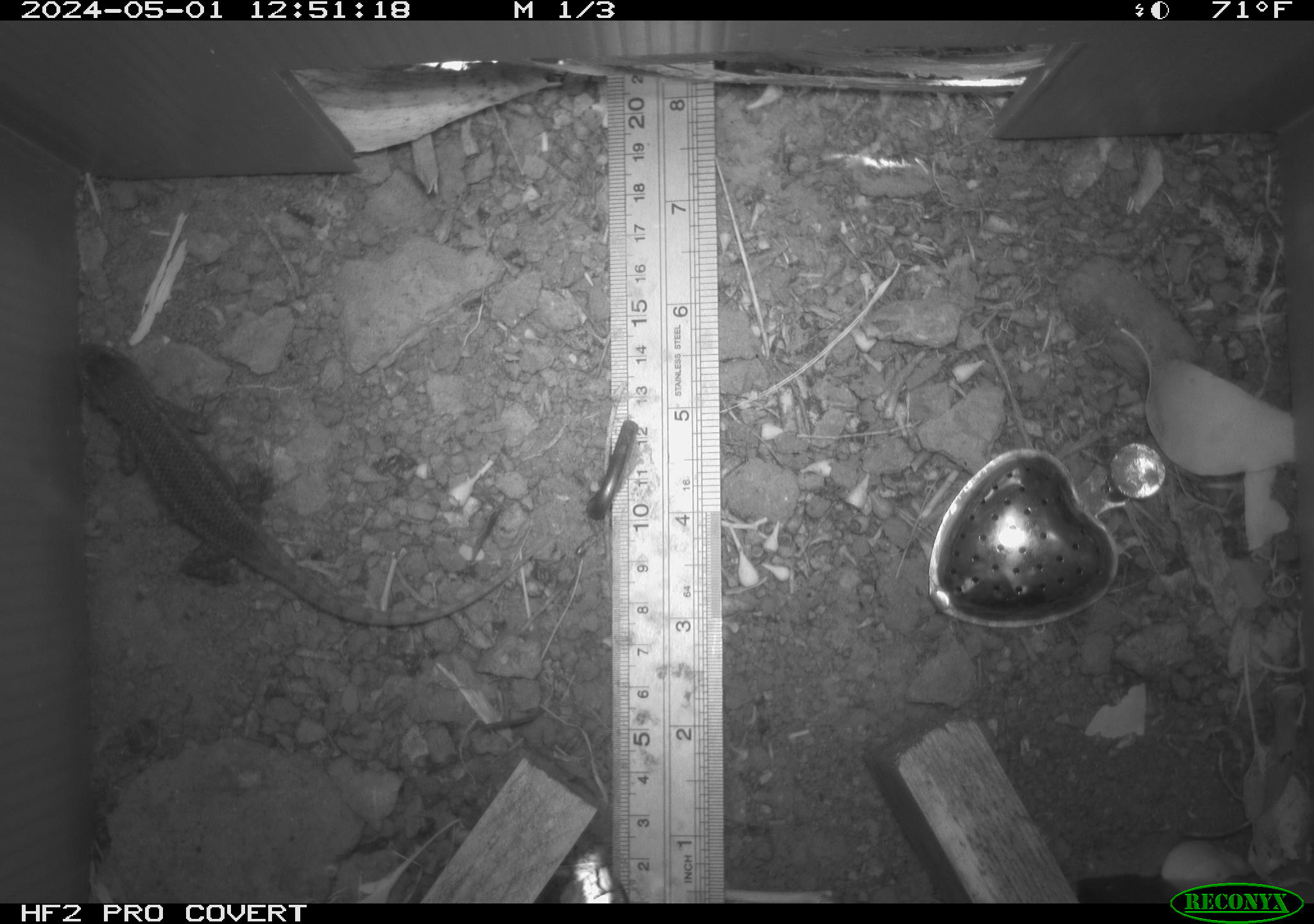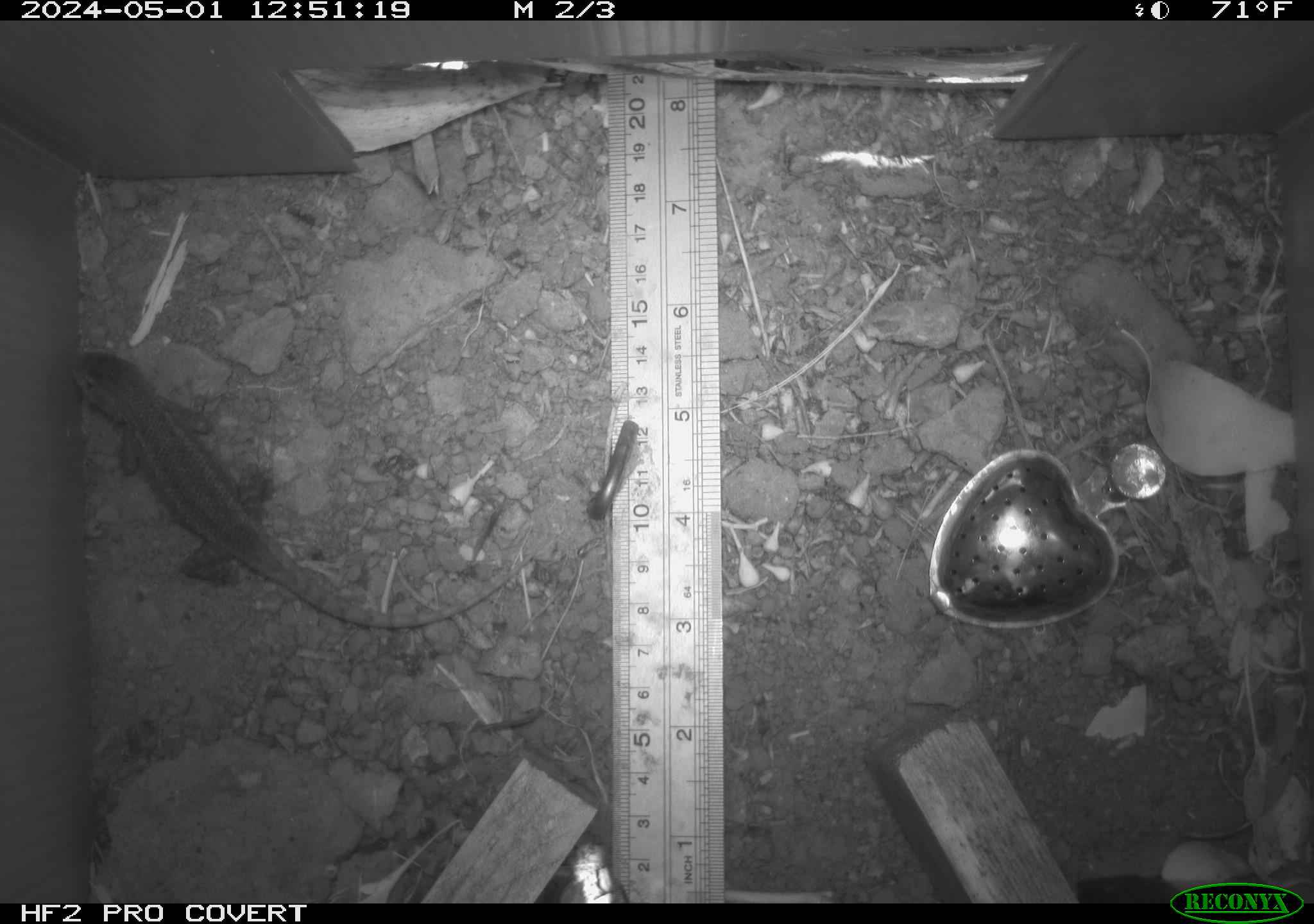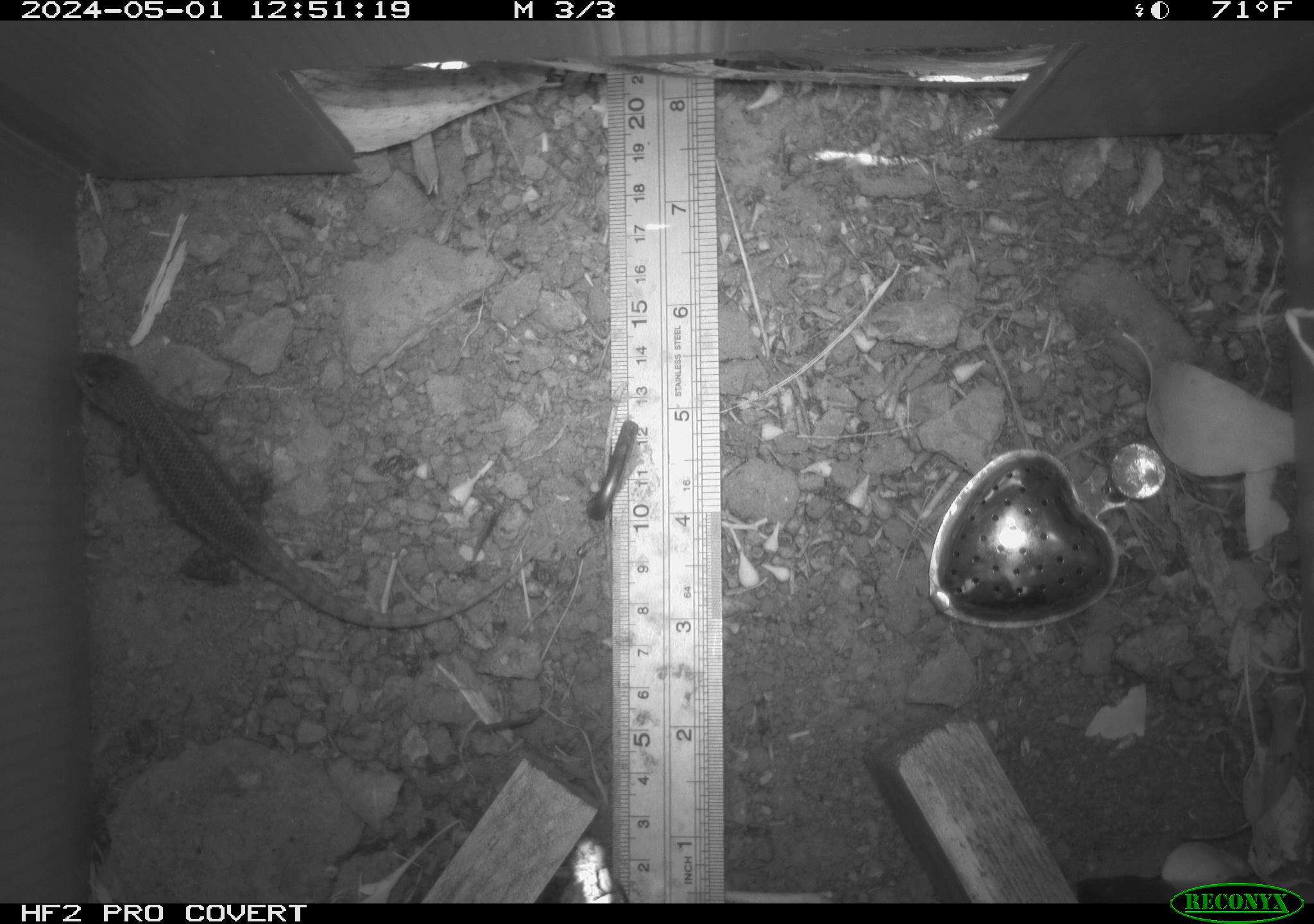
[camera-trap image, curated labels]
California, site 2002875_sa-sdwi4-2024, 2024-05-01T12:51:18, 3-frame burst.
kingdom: Animalia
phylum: Chordata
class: Reptilia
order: Squamata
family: Phrynosomatidae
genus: Sceloporus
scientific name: Sceloporus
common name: spiny lizards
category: sceloporus species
Sceloporus species (spiny lizards) (Sceloporus).